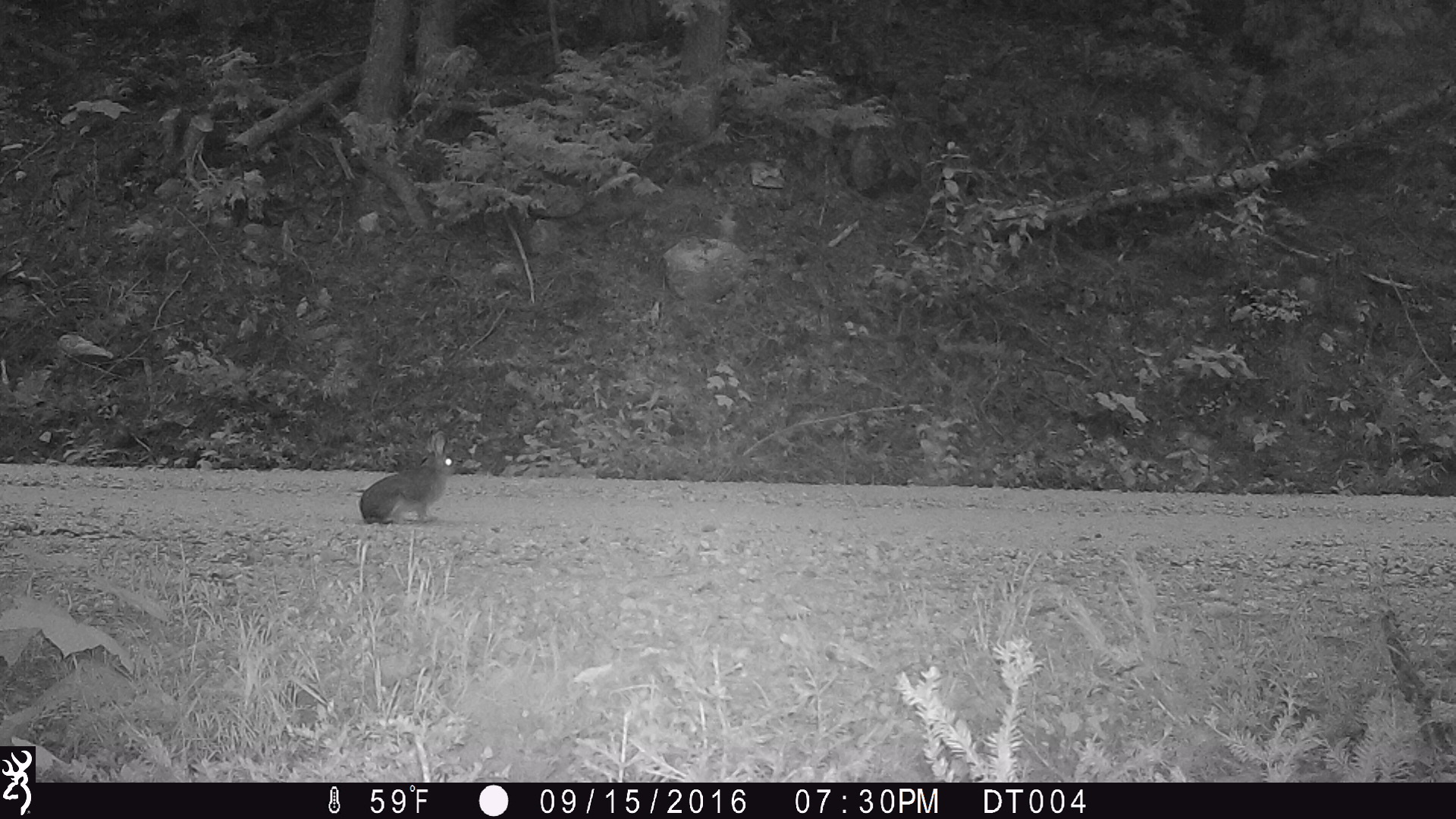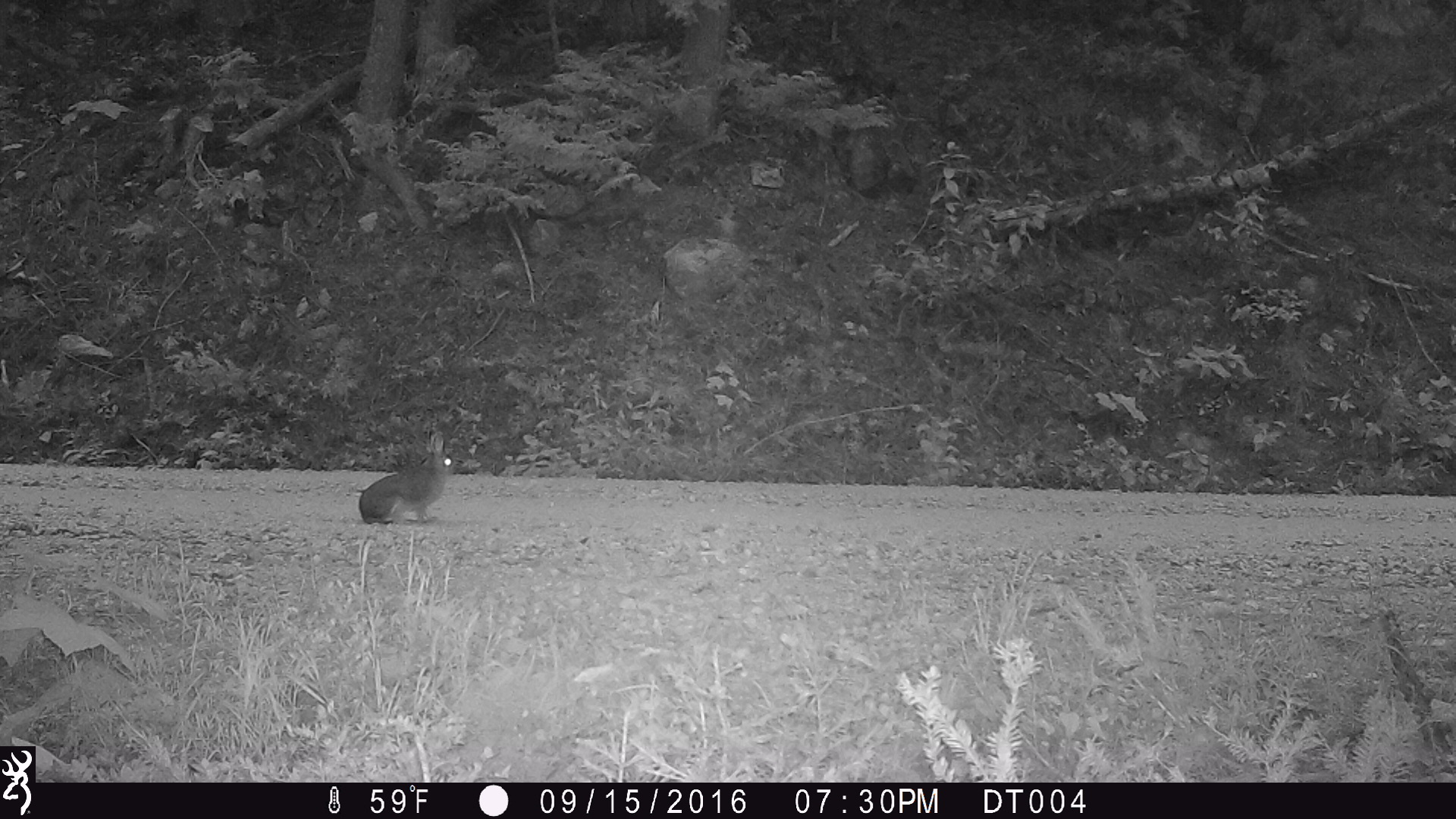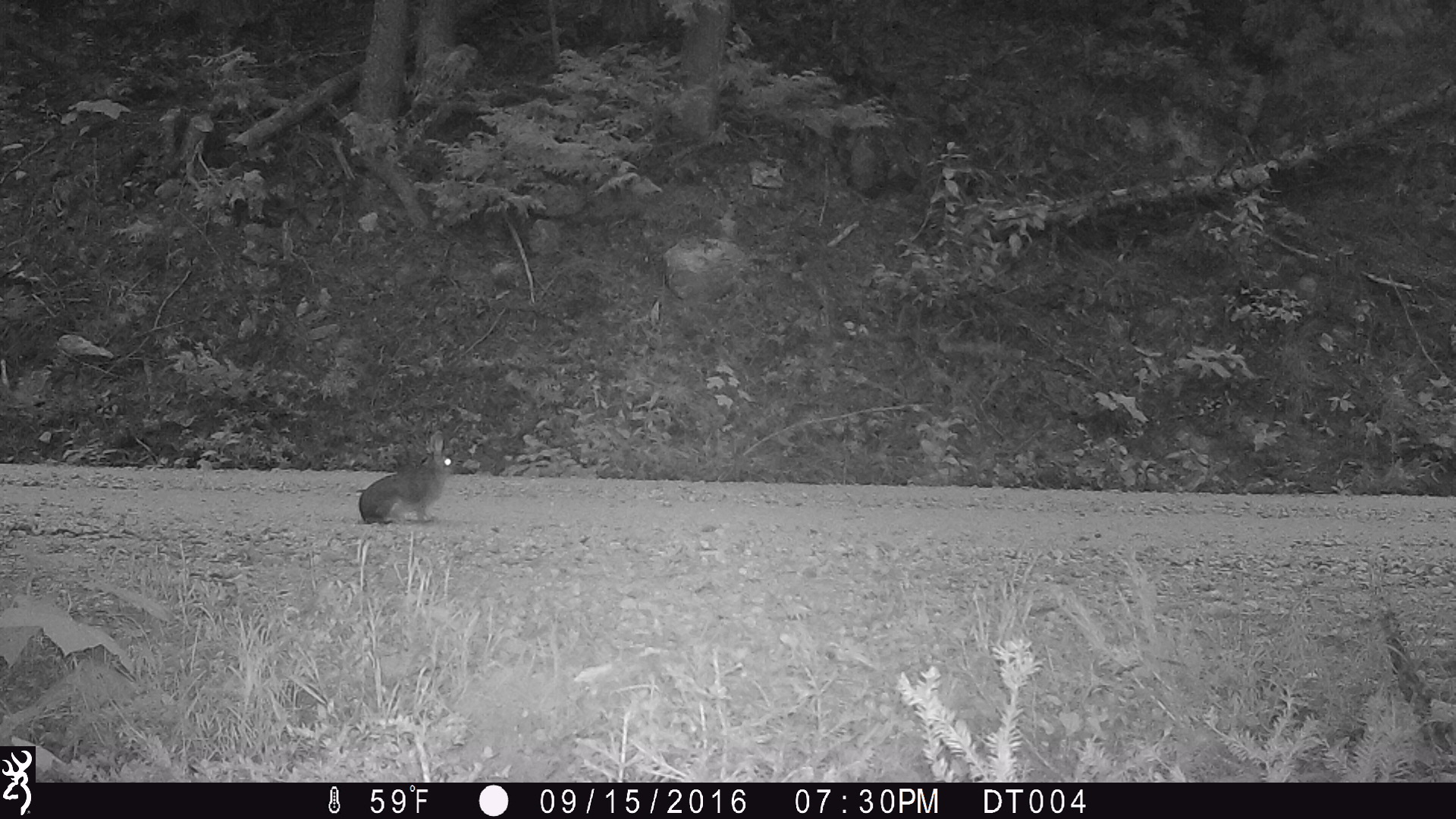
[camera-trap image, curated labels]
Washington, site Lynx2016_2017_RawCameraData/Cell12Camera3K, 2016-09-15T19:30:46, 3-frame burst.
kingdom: Animalia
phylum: Chordata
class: Mammalia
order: Lagomorpha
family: Leporidae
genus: Lepus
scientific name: Lepus americanus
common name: snowshoe hare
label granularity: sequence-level